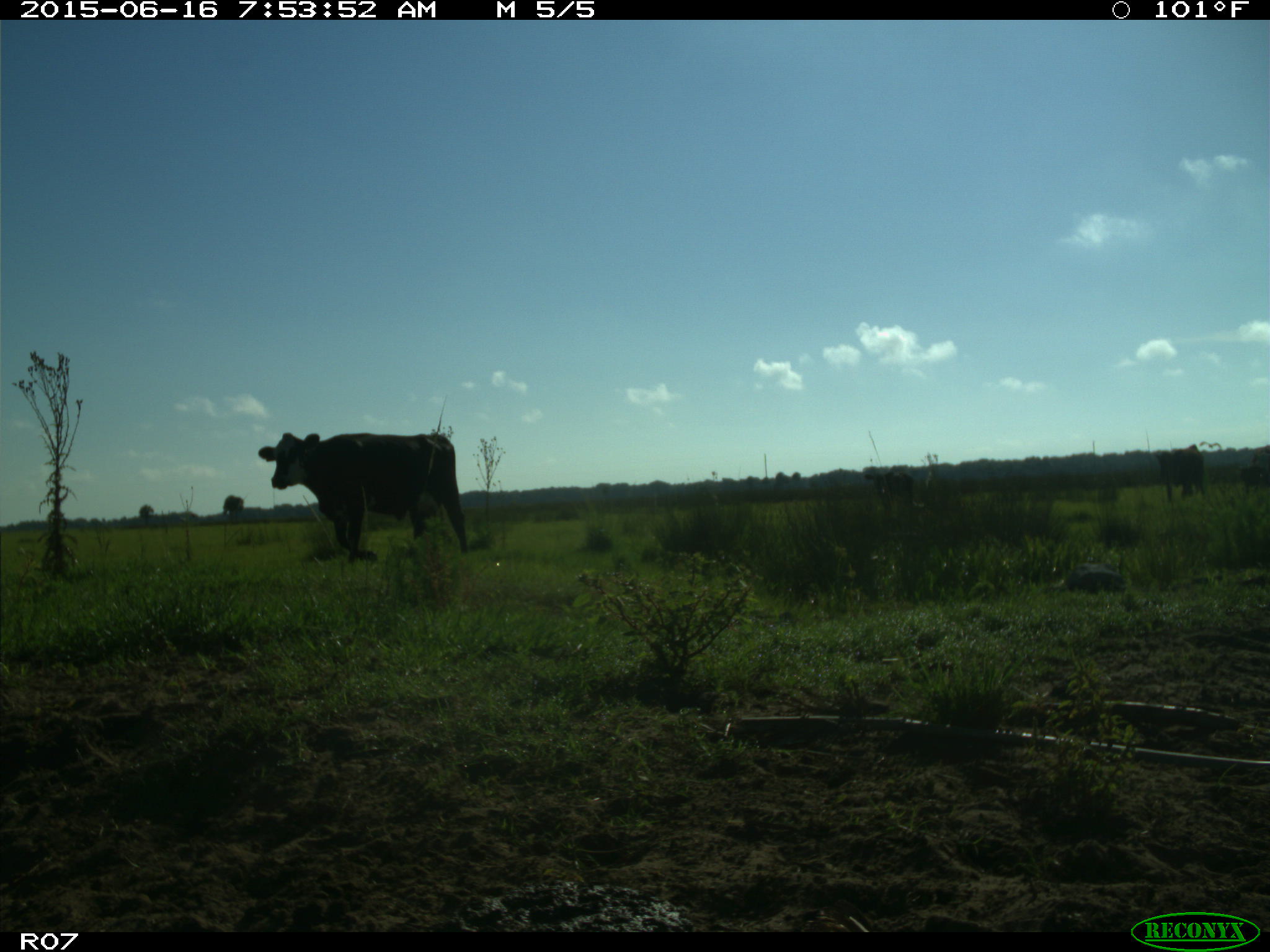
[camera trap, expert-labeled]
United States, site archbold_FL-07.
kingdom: Animalia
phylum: Chordata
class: Mammalia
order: Artiodactyla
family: Bovidae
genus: Bos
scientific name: Bos taurus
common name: domestic cow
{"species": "Bos taurus (domestic cow)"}